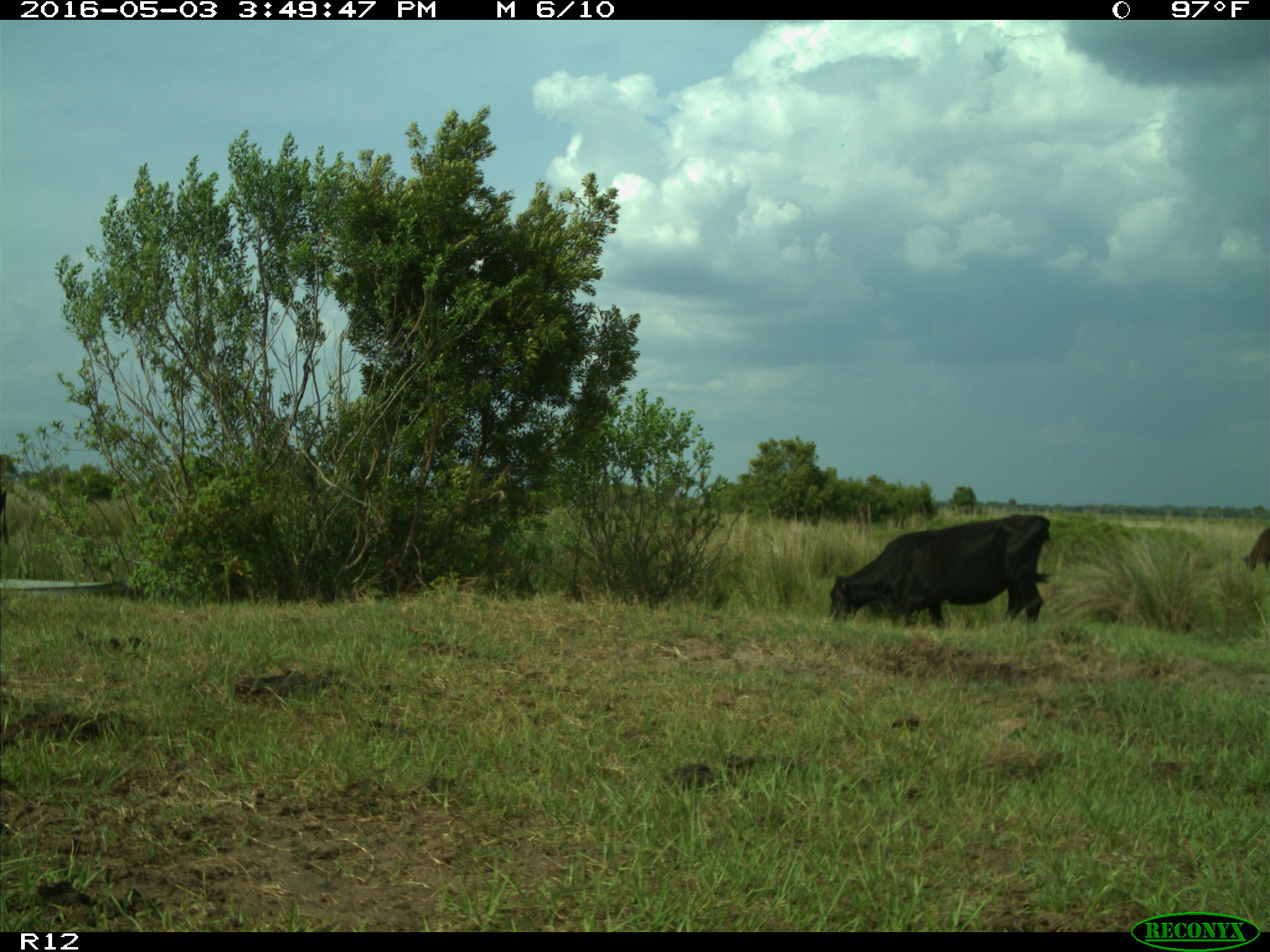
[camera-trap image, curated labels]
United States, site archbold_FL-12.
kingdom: Animalia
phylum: Chordata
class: Mammalia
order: Artiodactyla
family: Bovidae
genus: Bos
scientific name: Bos taurus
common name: domestic cow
Bos taurus (domestic cow).